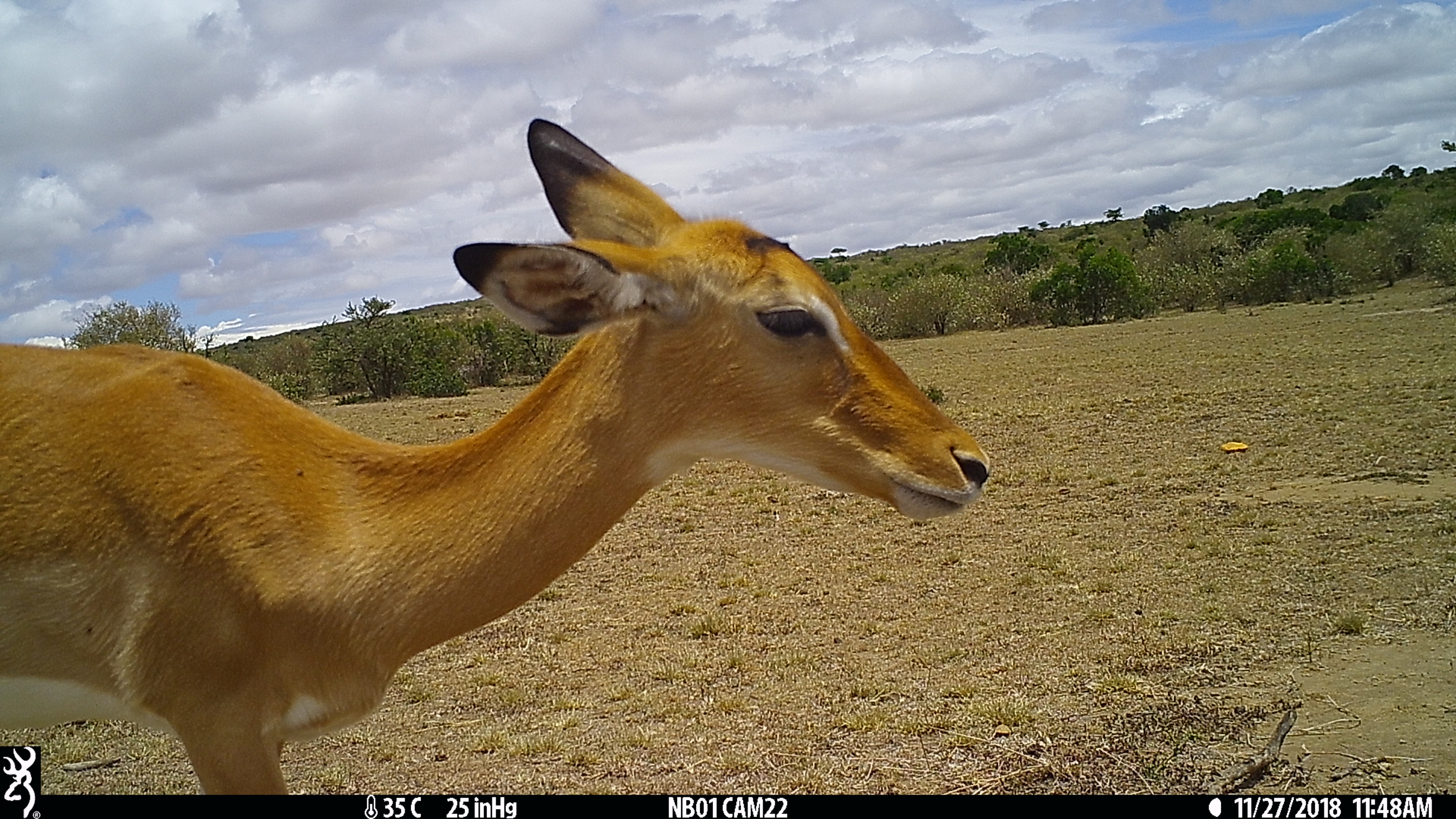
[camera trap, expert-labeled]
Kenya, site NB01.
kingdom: Animalia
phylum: Chordata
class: Mammalia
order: Artiodactyla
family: Bovidae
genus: Aepyceros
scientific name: Aepyceros melampus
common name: impala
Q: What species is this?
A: Impala (Aepyceros melampus).